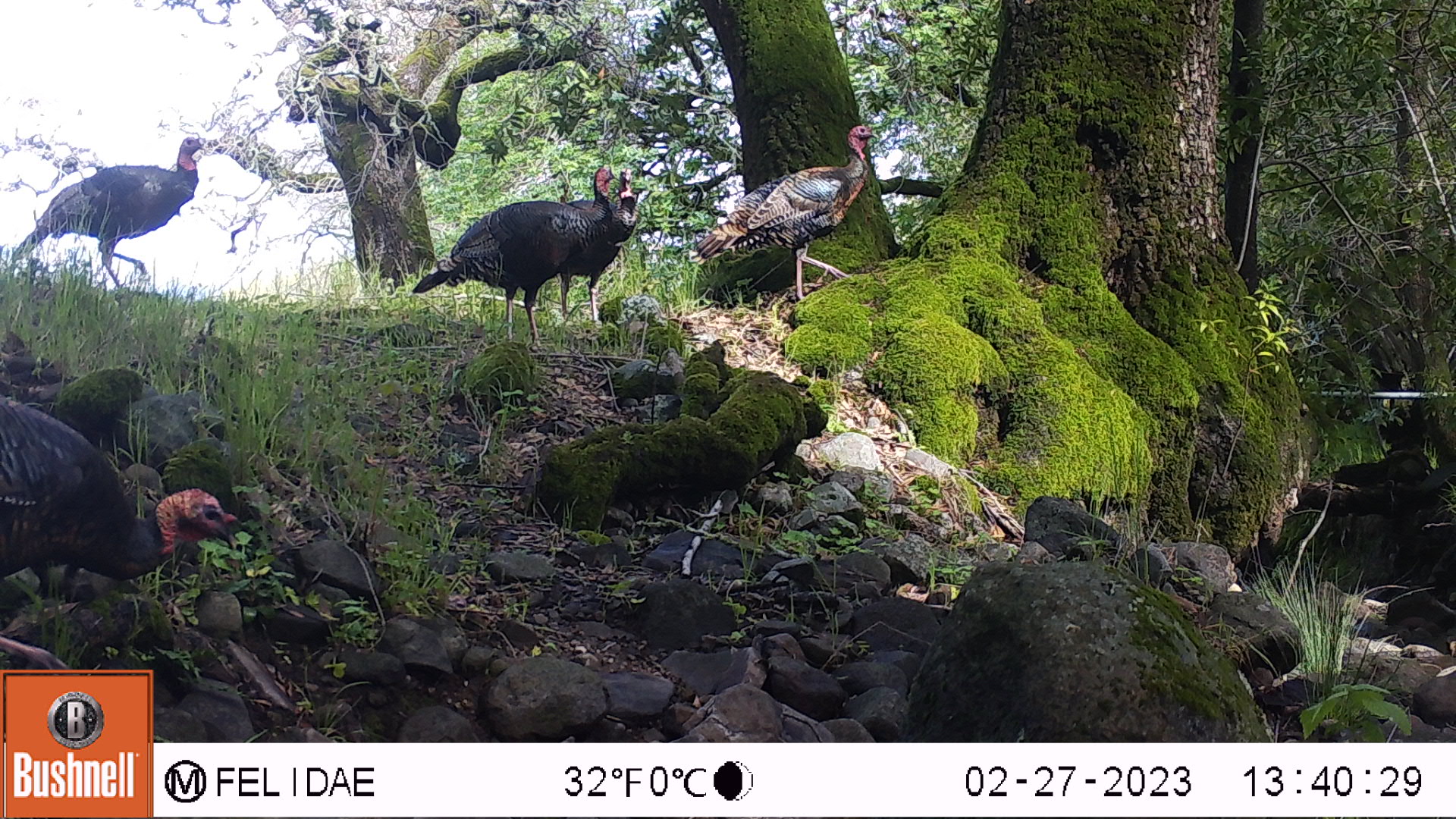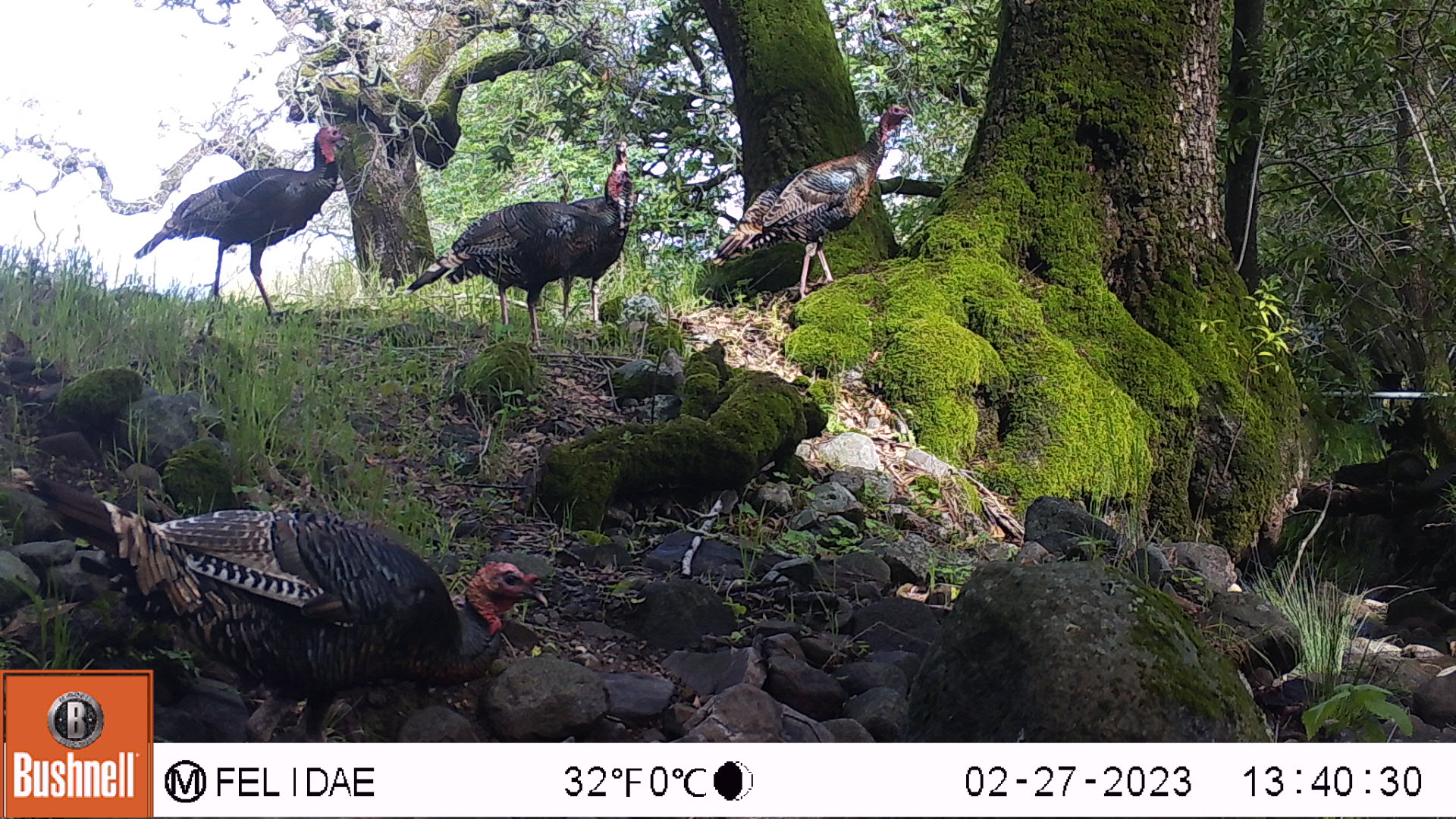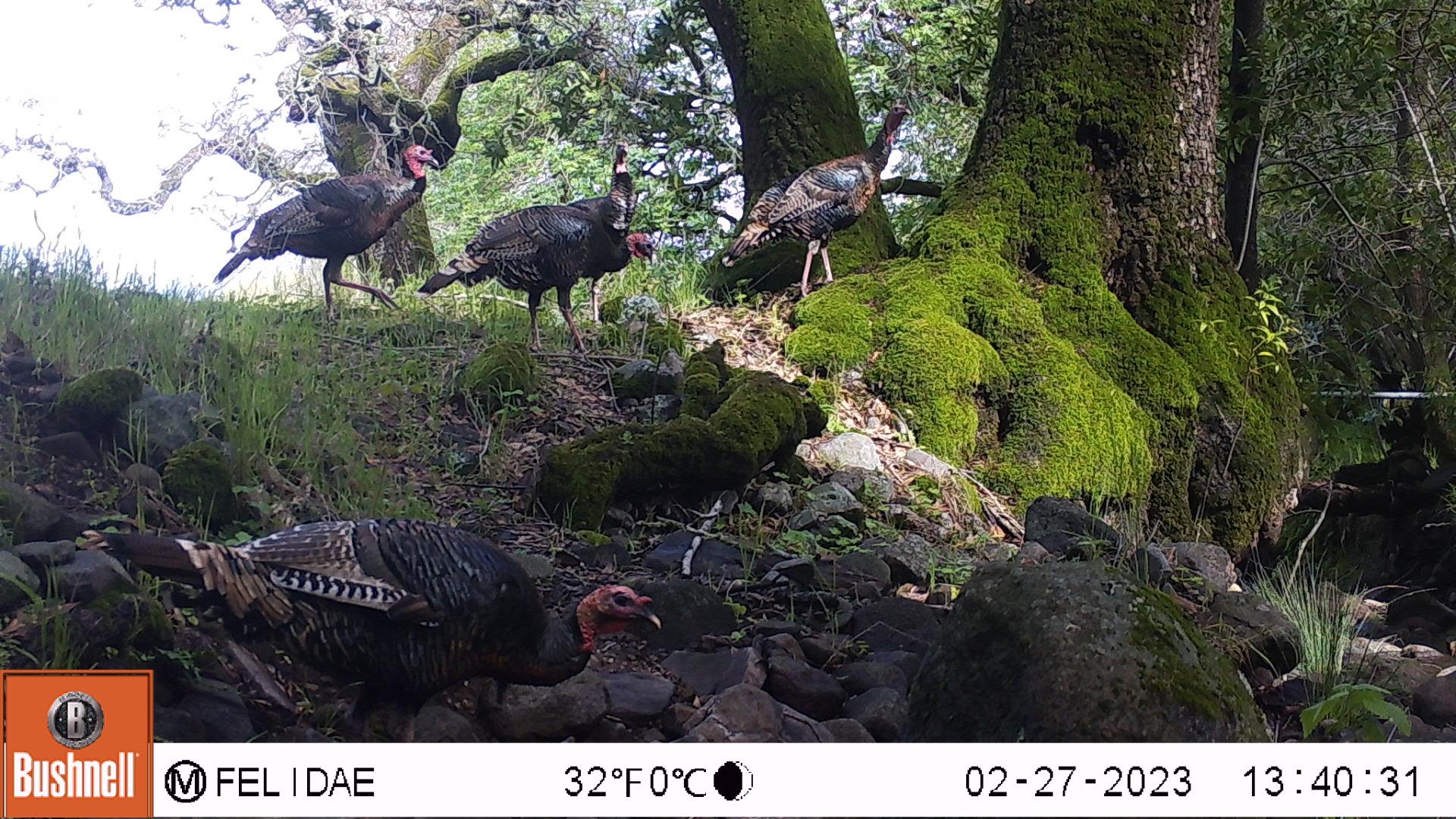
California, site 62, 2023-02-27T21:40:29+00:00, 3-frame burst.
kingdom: Animalia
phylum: Chordata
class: Aves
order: Galliformes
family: Phasianidae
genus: Meleagris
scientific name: Meleagris gallopavo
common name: turkey